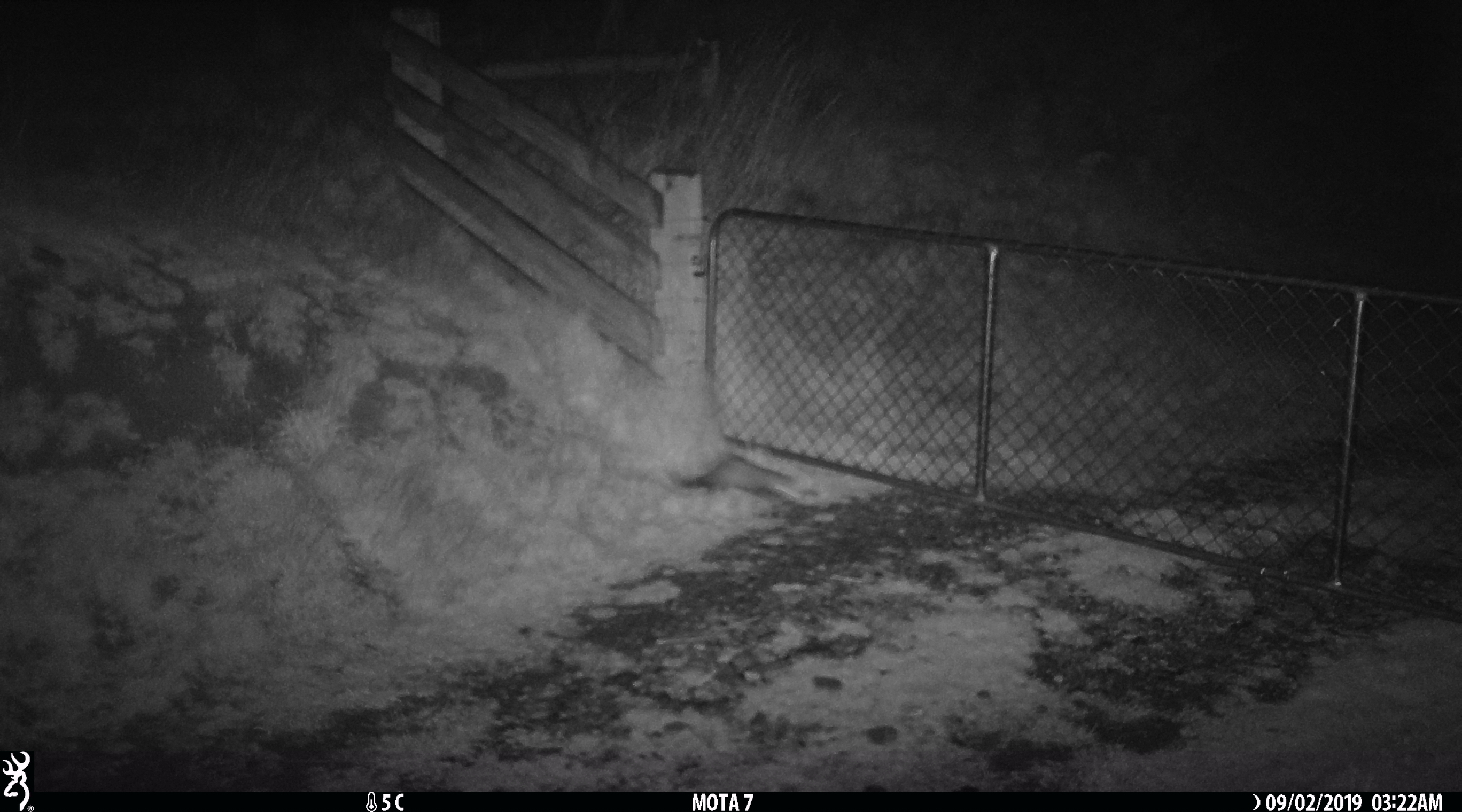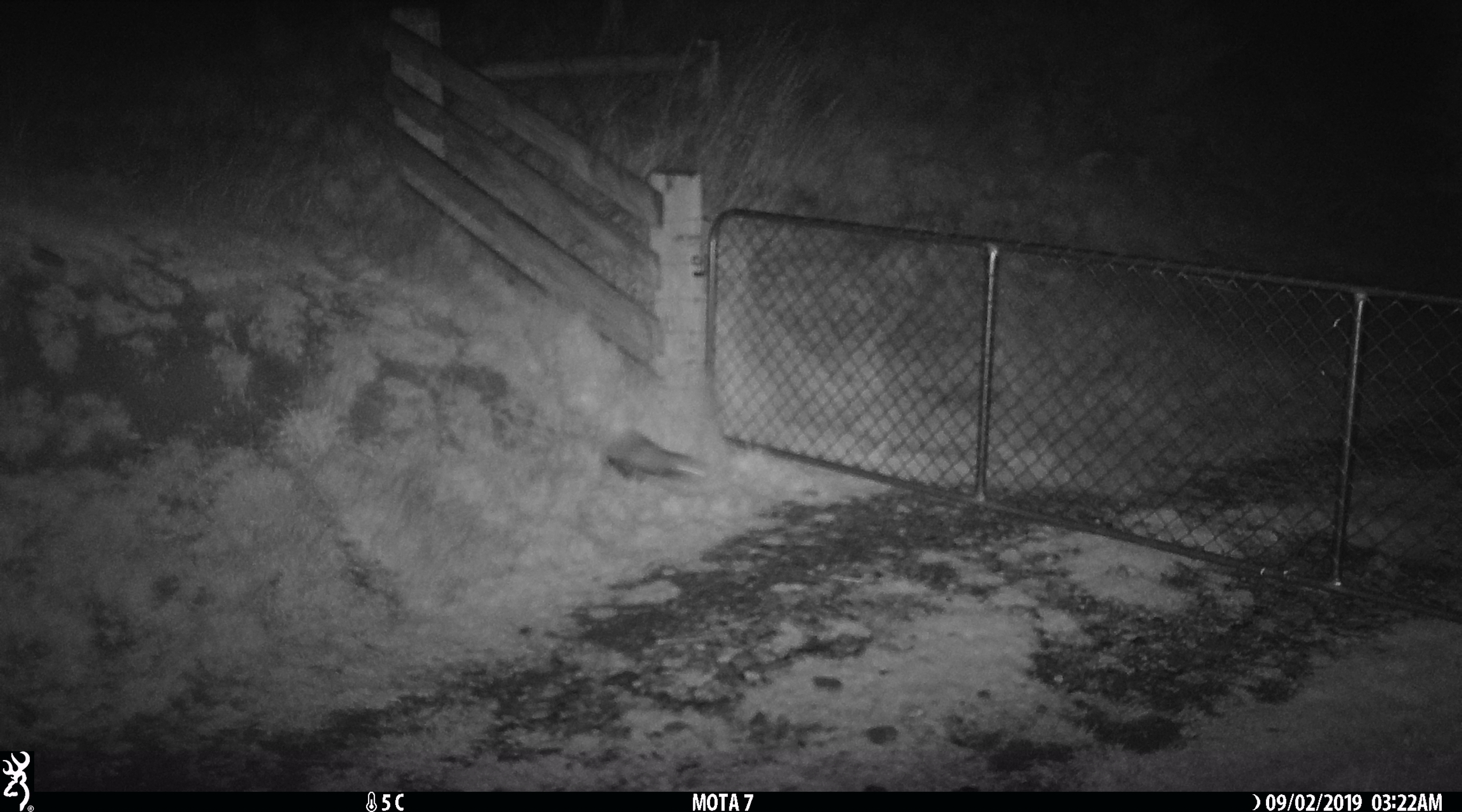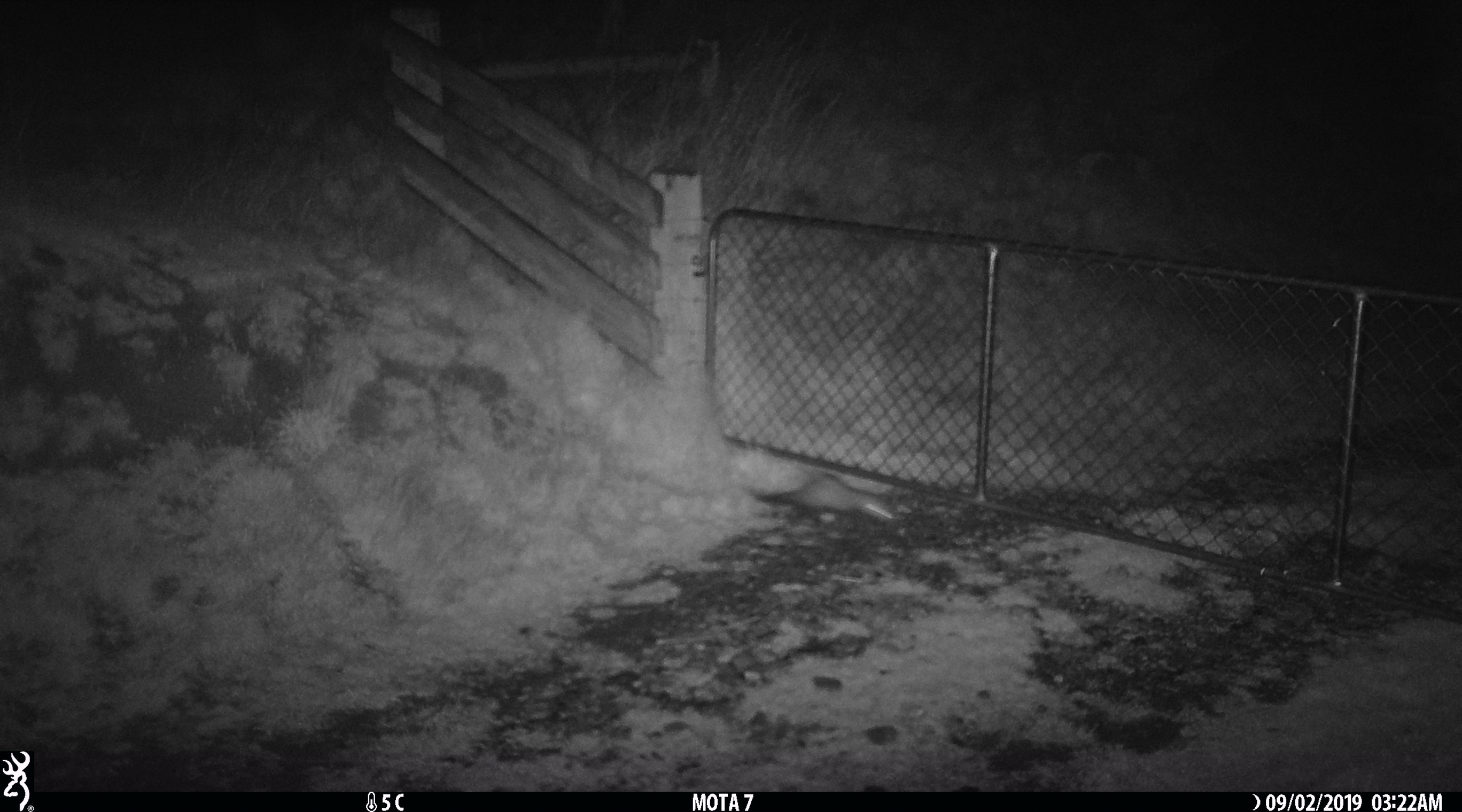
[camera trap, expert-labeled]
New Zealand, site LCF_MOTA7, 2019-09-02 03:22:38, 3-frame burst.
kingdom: Animalia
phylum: Chordata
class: Mammalia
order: Carnivora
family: Mustelidae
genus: Mustela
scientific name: Mustela furo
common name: ferret